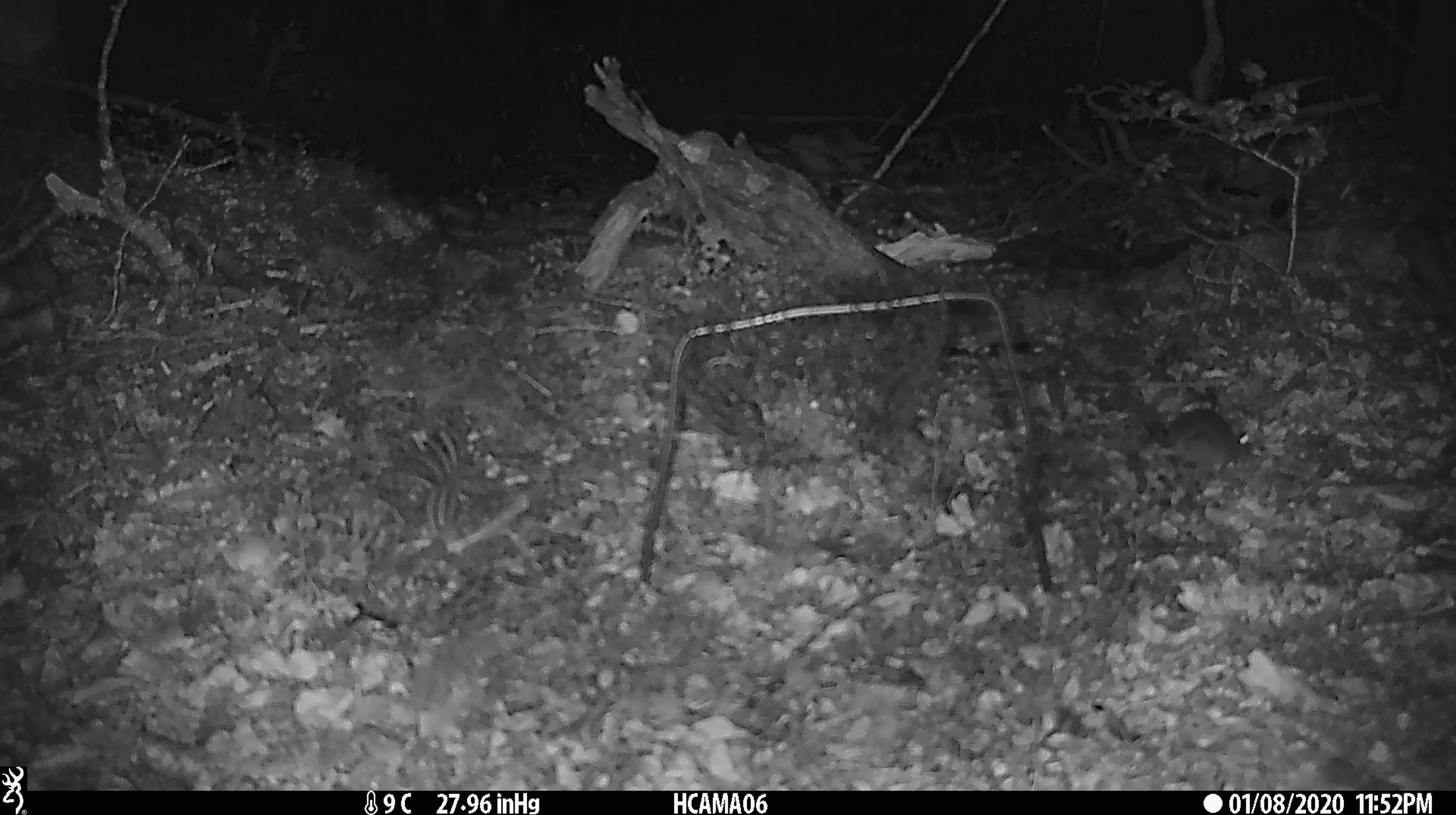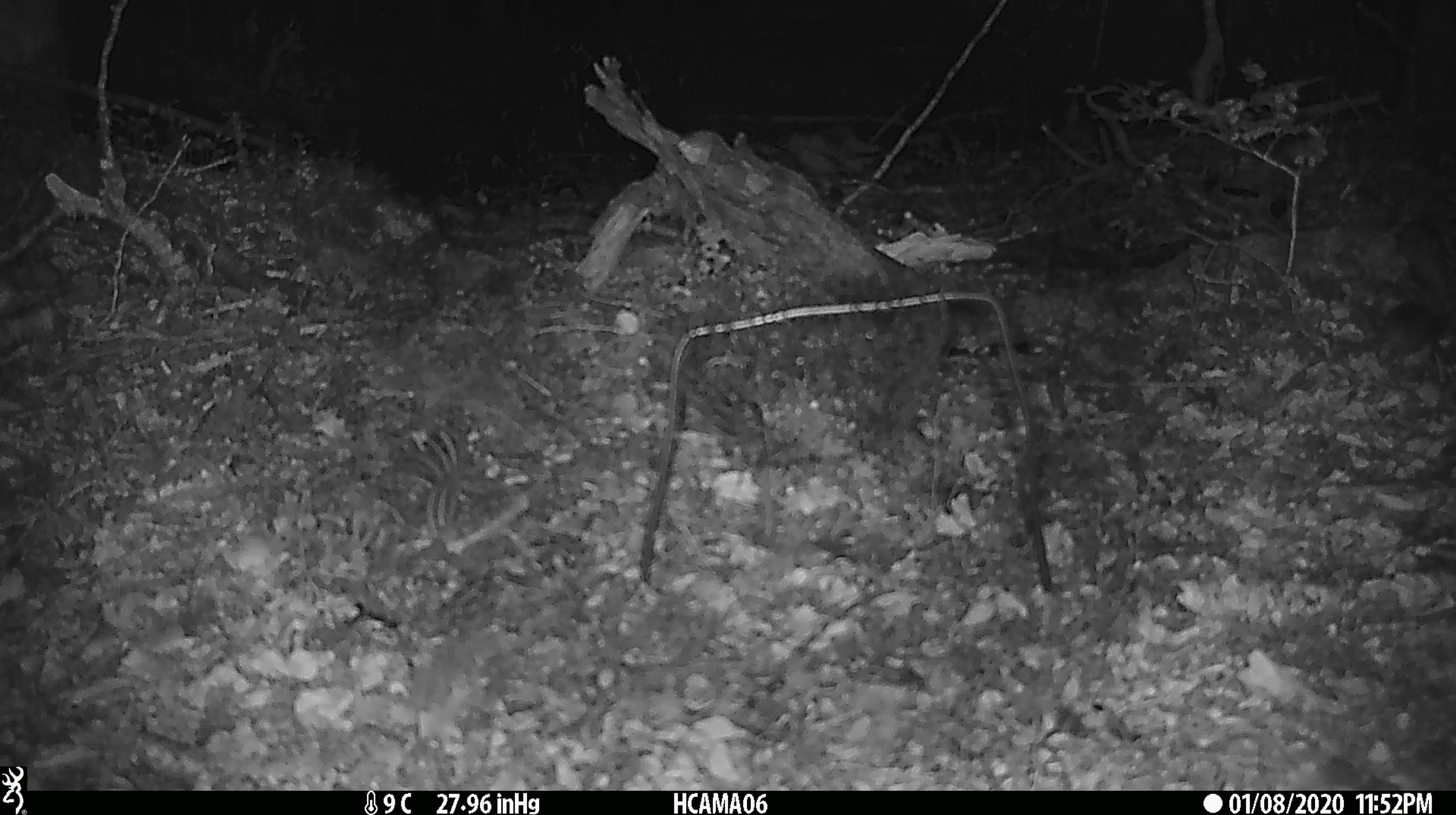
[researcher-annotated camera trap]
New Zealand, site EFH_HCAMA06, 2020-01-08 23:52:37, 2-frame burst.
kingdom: Animalia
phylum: Chordata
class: Mammalia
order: Rodentia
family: Muridae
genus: Mus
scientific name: Mus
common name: mouse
Mouse (Mus).